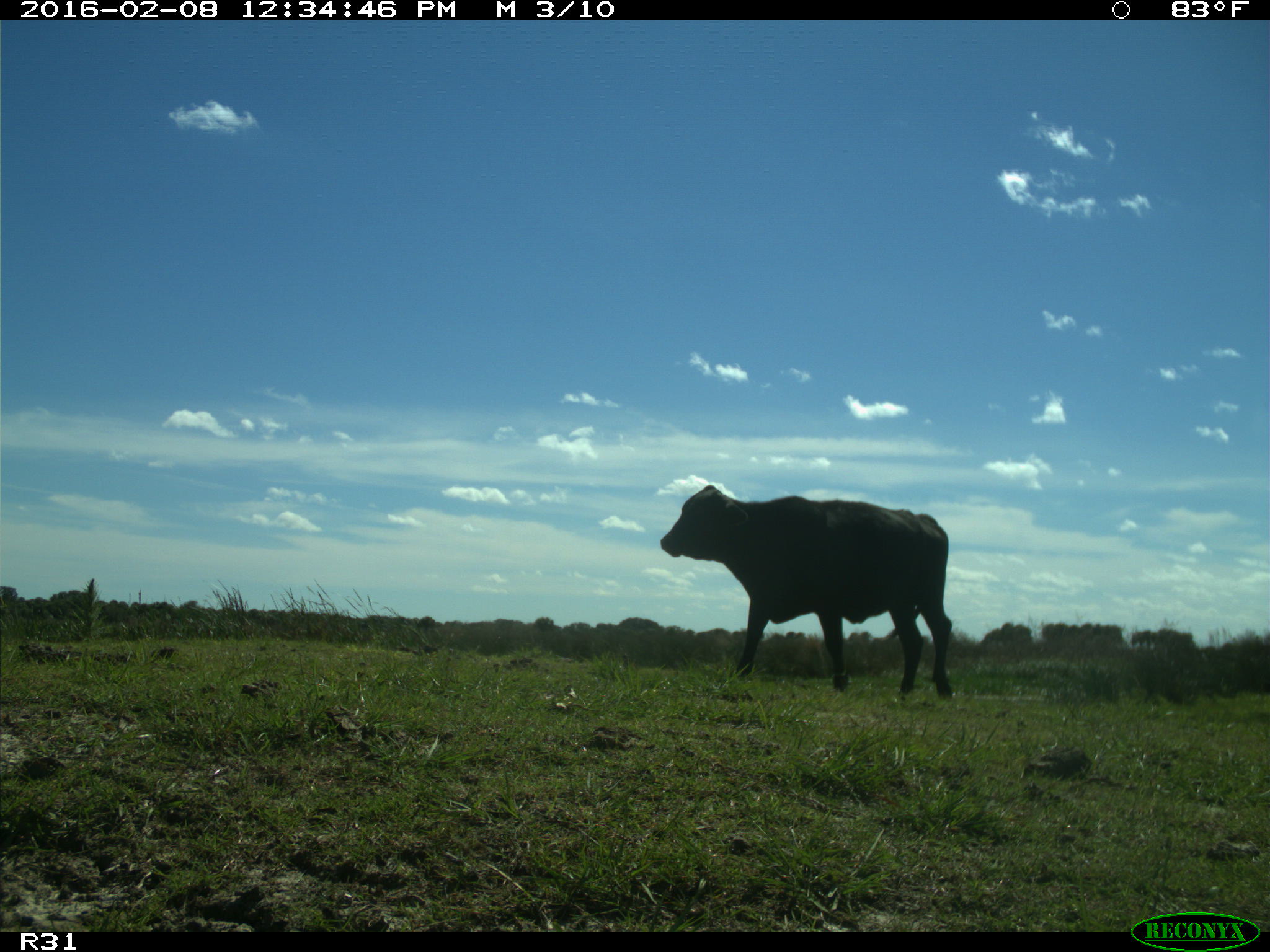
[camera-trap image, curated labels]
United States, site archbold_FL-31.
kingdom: Animalia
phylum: Chordata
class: Mammalia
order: Artiodactyla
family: Bovidae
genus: Bos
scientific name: Bos taurus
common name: domestic cow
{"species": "Bos taurus (domestic cow)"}